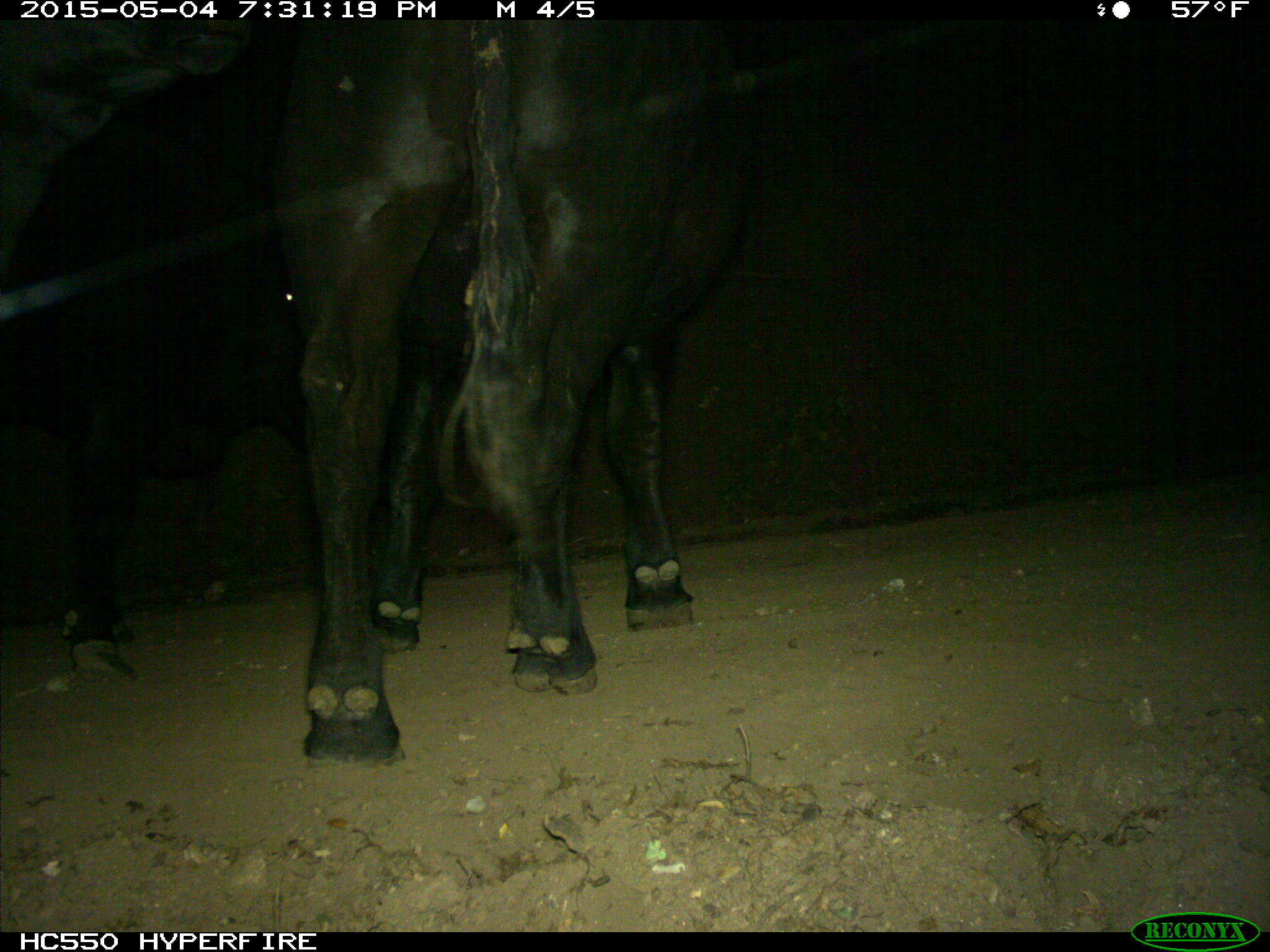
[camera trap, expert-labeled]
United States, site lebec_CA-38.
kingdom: Animalia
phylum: Chordata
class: Mammalia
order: Artiodactyla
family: Bovidae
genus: Bos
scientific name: Bos taurus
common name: domestic cow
Bos taurus (domestic cow).